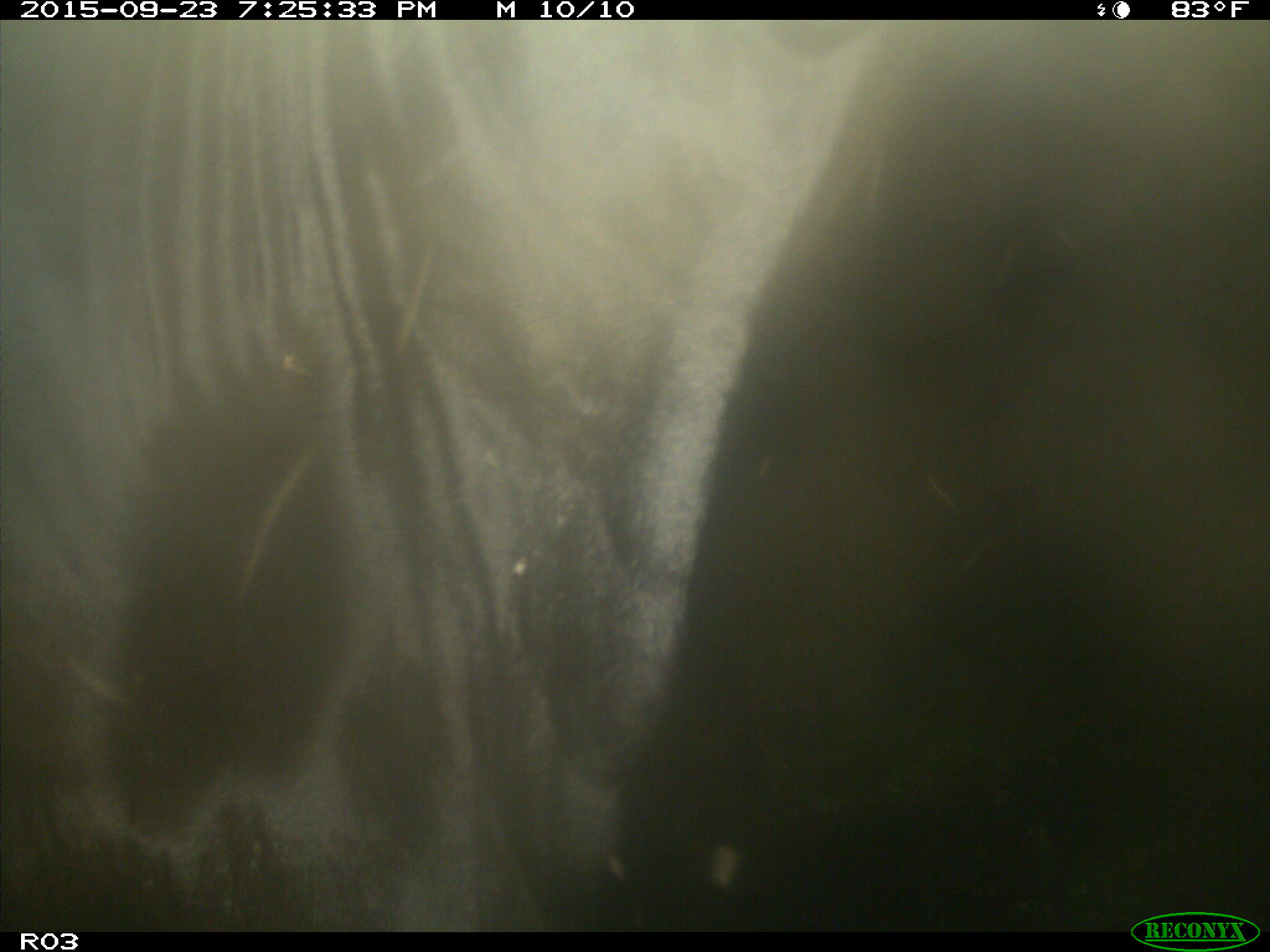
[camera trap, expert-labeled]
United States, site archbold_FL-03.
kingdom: Animalia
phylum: Chordata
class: Mammalia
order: Artiodactyla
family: Bovidae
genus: Bos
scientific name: Bos taurus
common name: domestic cow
Bos taurus (domestic cow).